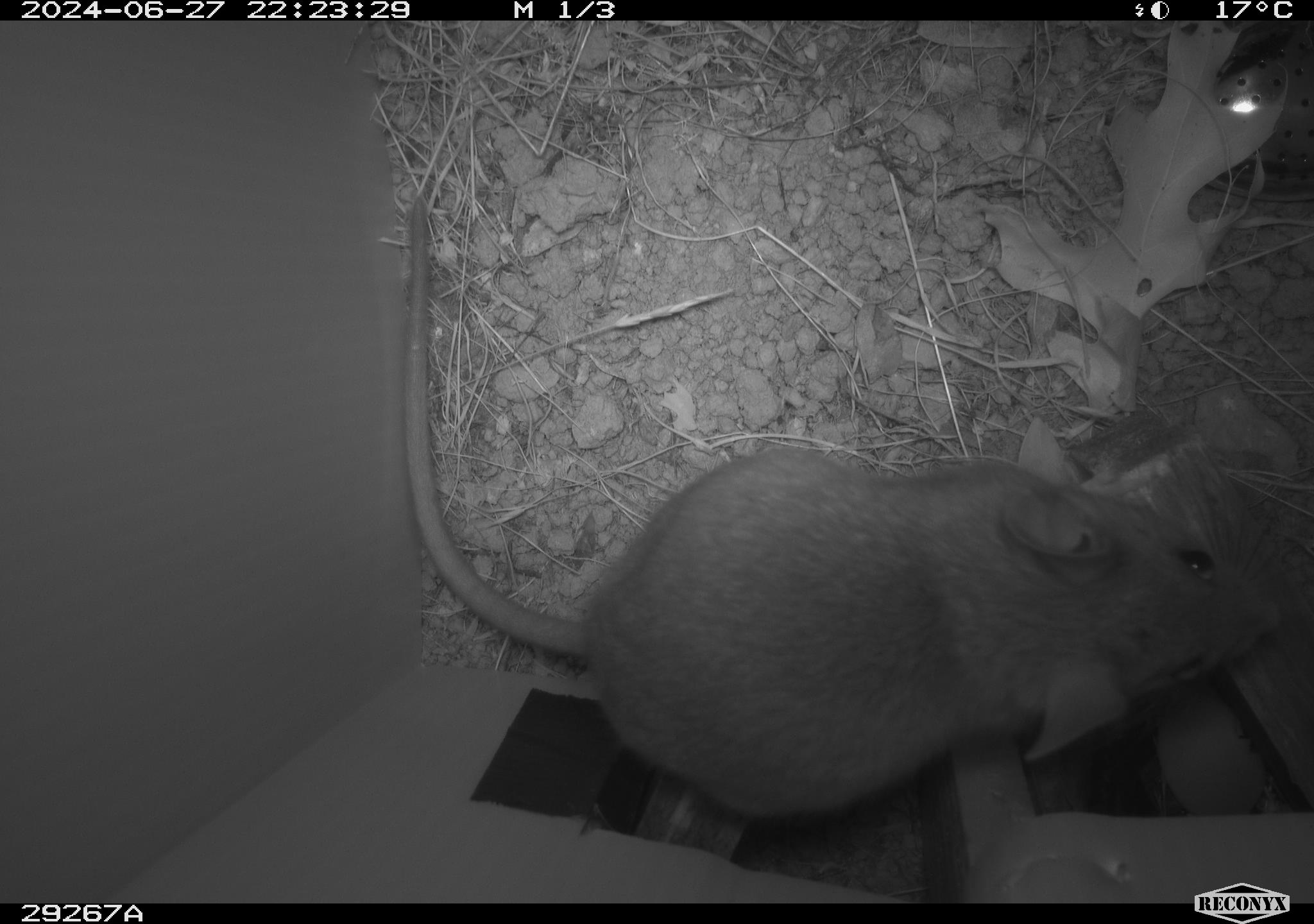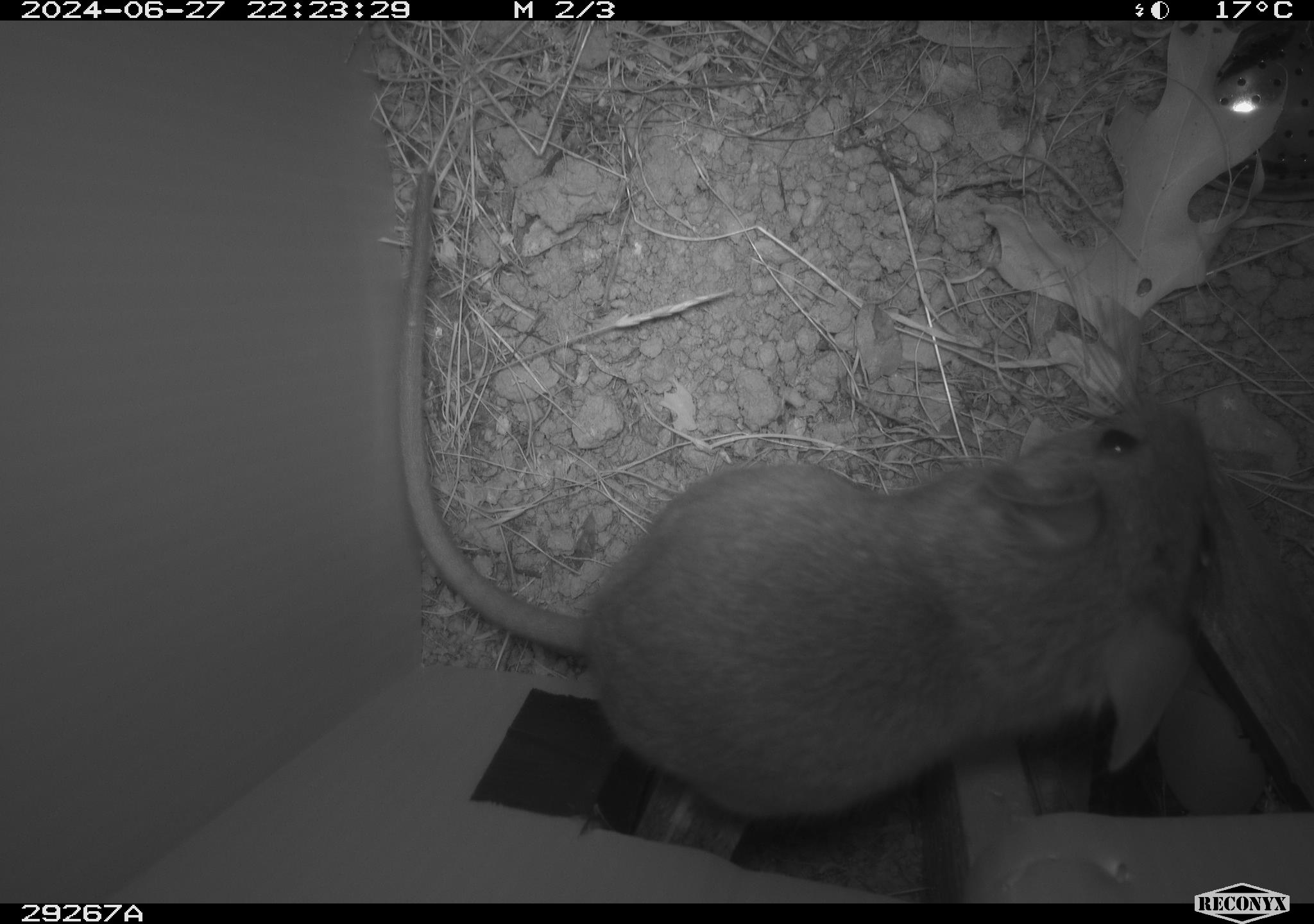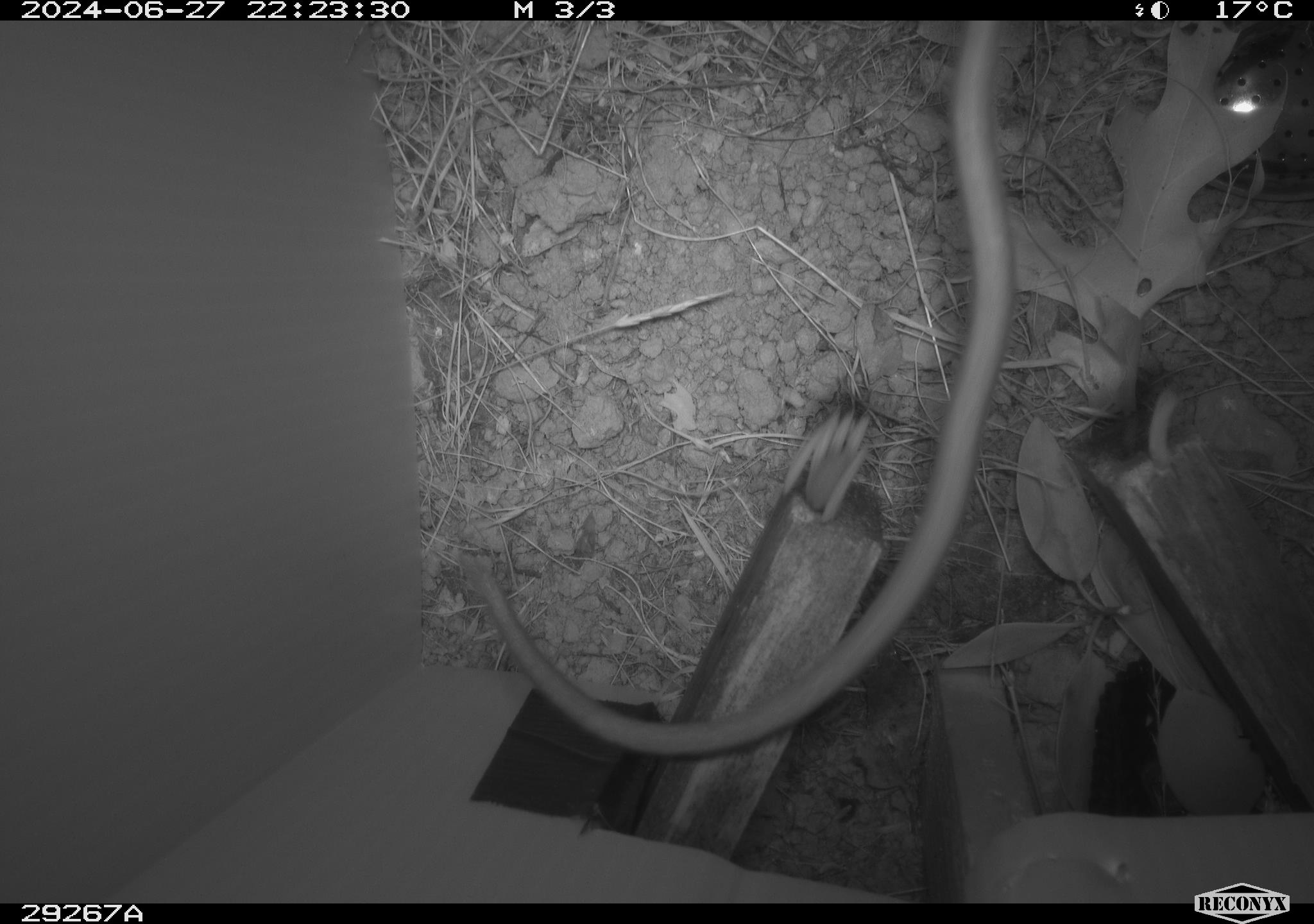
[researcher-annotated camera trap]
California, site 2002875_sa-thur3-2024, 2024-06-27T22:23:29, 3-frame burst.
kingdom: Animalia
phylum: Chordata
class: Mammalia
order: Rodentia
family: Cricetidae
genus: Neotoma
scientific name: Neotoma fuscipes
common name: dusky-footed woodrat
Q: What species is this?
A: Dusky-footed woodrat (Neotoma fuscipes).